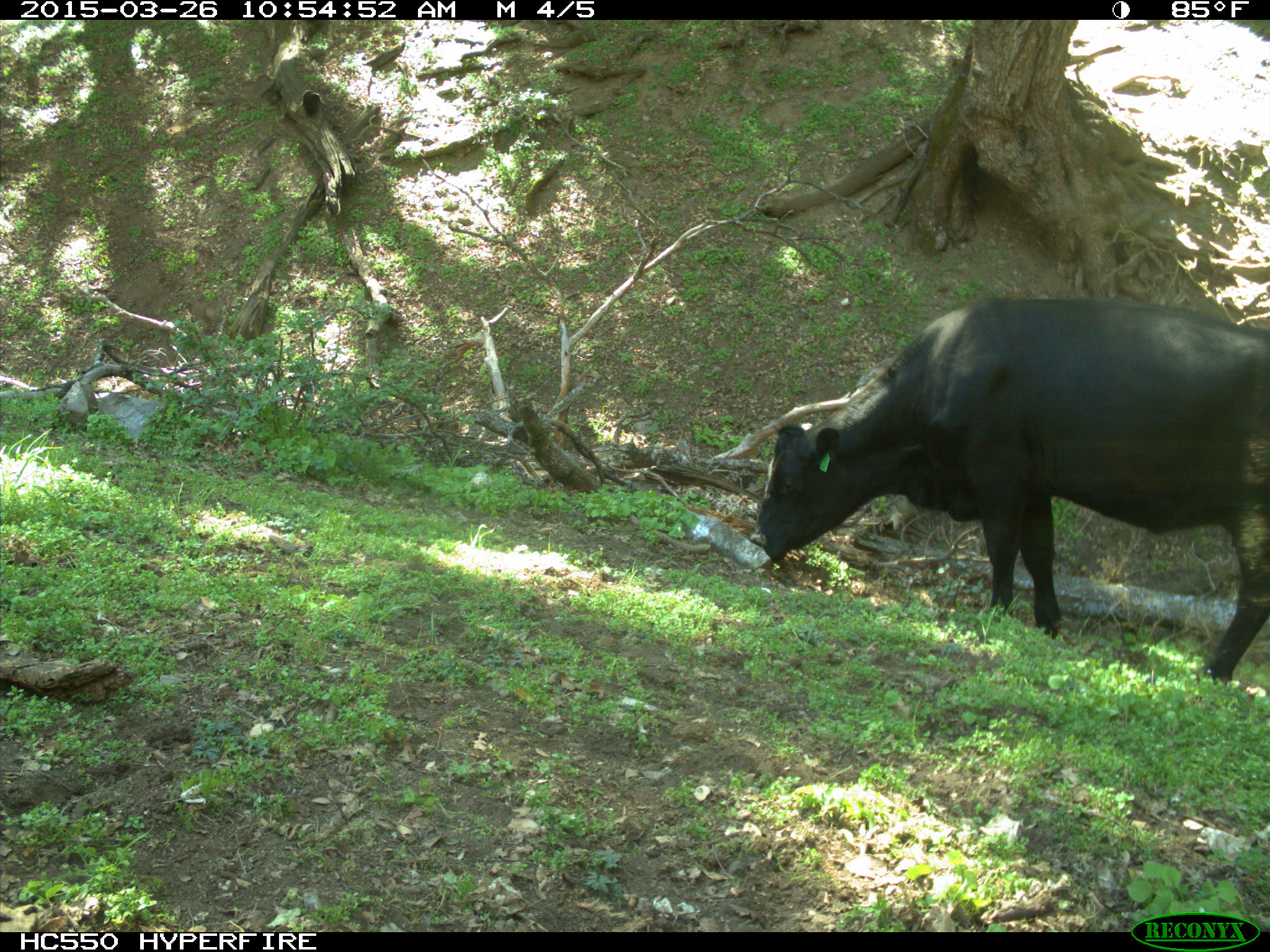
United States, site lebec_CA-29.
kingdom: Animalia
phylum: Chordata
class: Mammalia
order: Artiodactyla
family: Bovidae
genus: Bos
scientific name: Bos taurus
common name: domestic cow